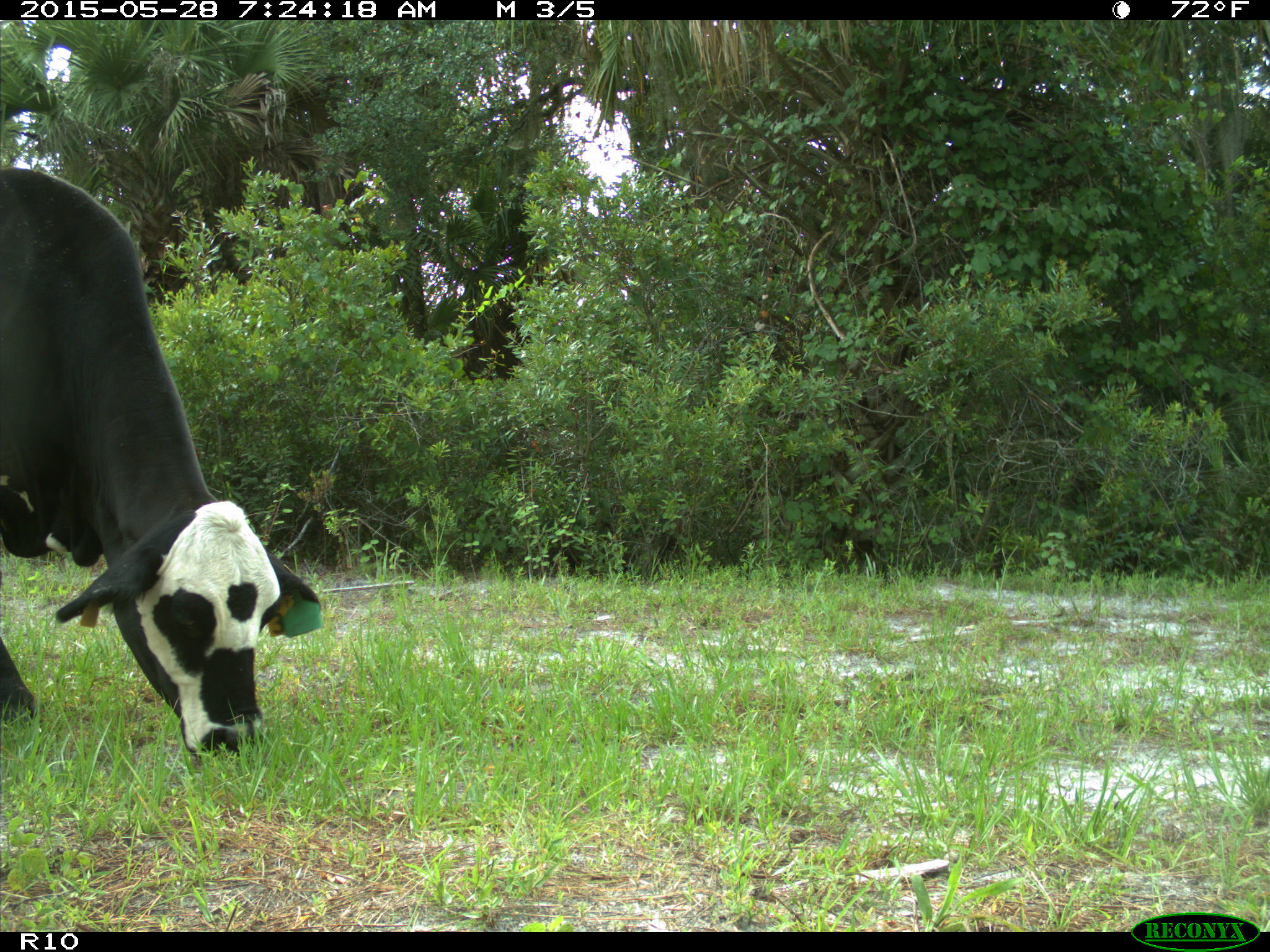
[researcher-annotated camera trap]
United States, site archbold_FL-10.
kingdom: Animalia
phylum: Chordata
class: Mammalia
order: Artiodactyla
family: Bovidae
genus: Bos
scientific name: Bos taurus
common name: domestic cow